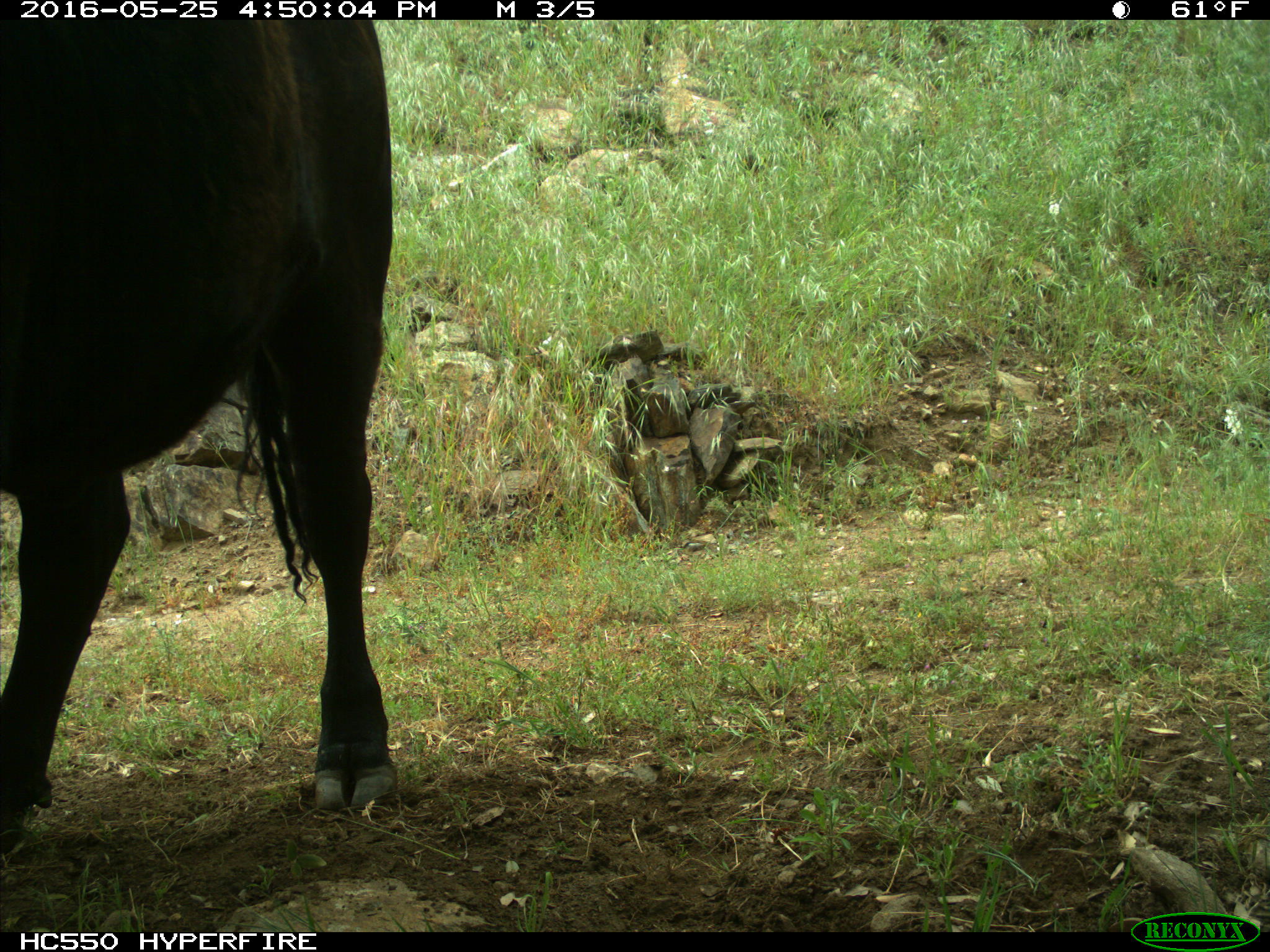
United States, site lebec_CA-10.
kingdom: Animalia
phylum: Chordata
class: Mammalia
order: Artiodactyla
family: Bovidae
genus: Bos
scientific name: Bos taurus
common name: domestic cow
Bos taurus (domestic cow).